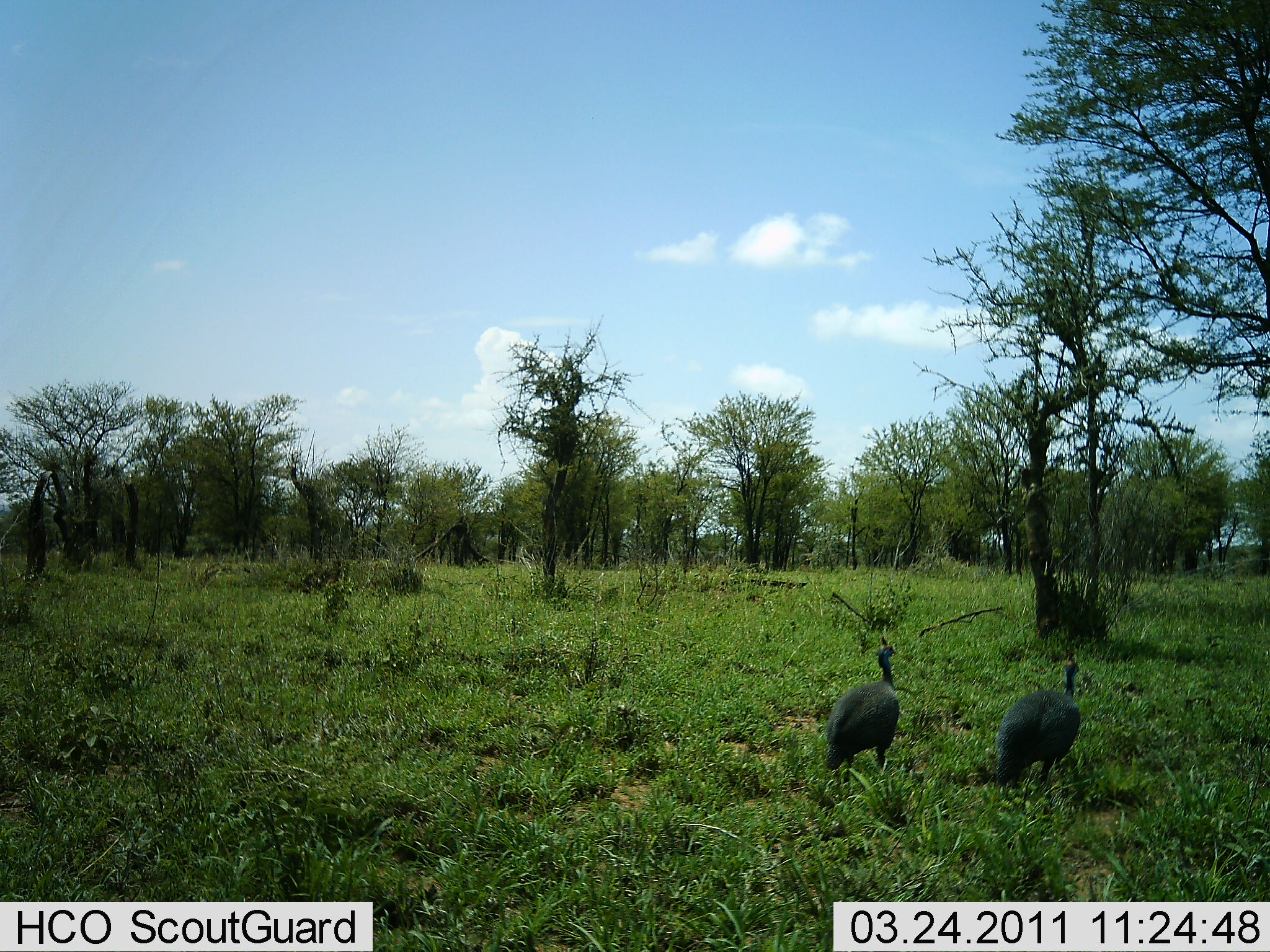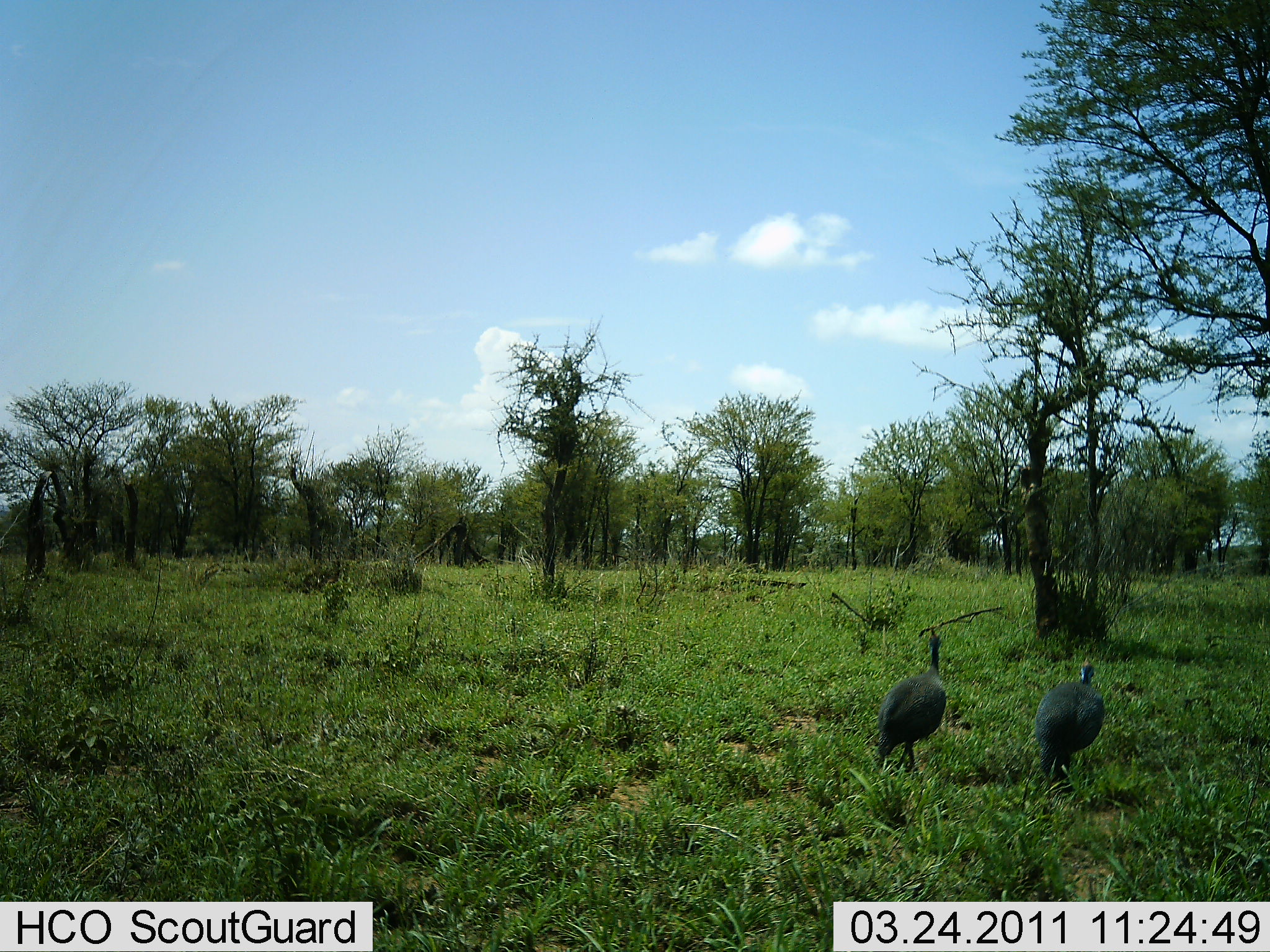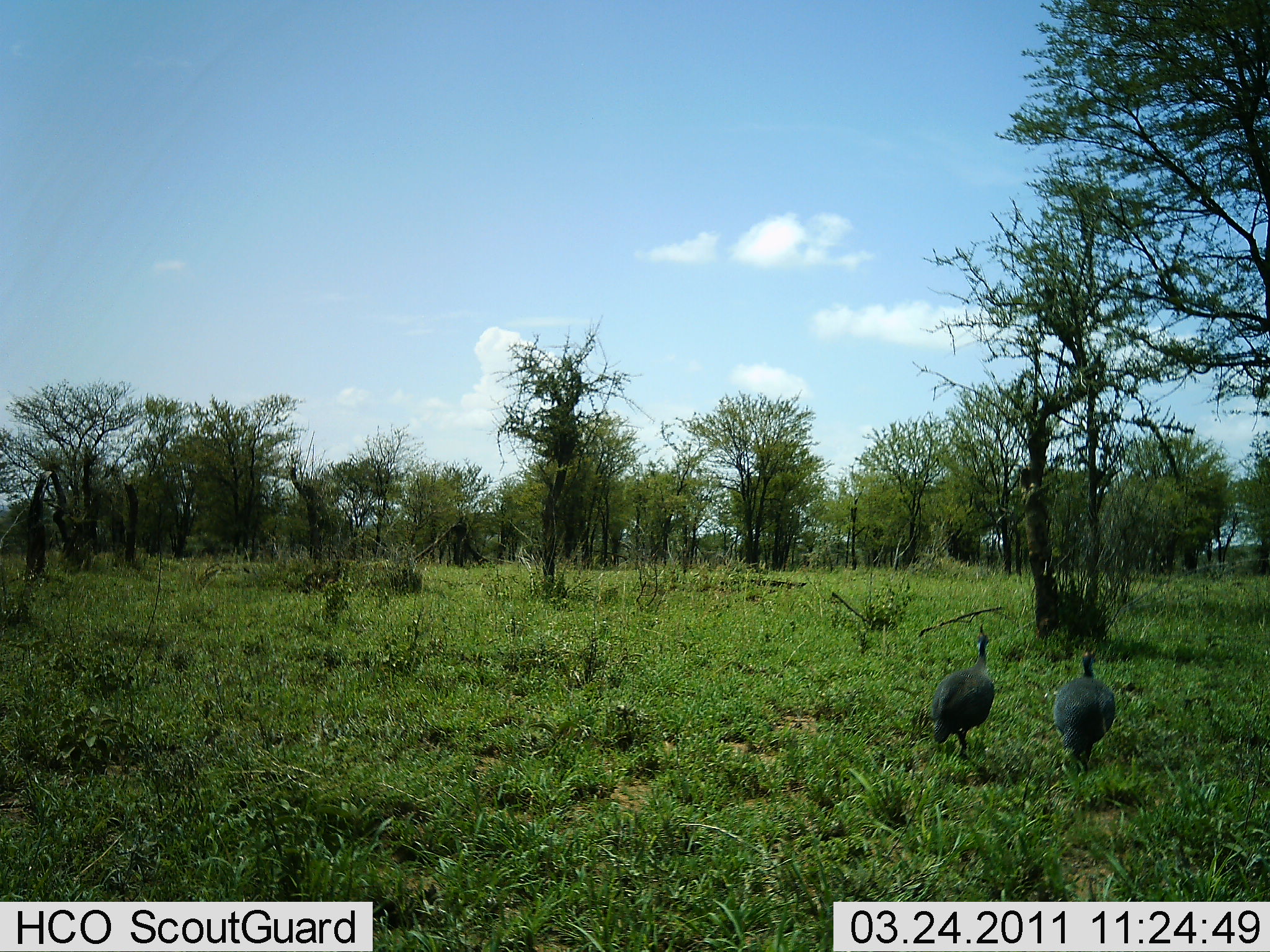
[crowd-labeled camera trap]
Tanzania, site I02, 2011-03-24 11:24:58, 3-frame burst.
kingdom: Animalia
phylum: Chordata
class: Aves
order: Galliformes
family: Numididae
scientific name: Numididae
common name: guinea fowl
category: guineafowl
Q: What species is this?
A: Guineafowl (guinea fowl) (Numididae).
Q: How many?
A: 2.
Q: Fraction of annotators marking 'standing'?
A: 14%.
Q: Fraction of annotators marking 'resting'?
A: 0%.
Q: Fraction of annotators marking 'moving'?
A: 93%.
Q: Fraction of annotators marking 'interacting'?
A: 0%.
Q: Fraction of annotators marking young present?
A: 0%.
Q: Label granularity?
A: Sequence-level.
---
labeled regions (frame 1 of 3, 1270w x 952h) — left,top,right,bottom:
animal: 994,652,1083,798; 825,635,901,791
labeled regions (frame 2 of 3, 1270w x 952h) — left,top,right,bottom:
animal: 874,625,946,774; 1033,657,1106,795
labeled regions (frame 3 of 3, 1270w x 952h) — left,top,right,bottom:
animal: 931,624,995,758; 1052,649,1117,775